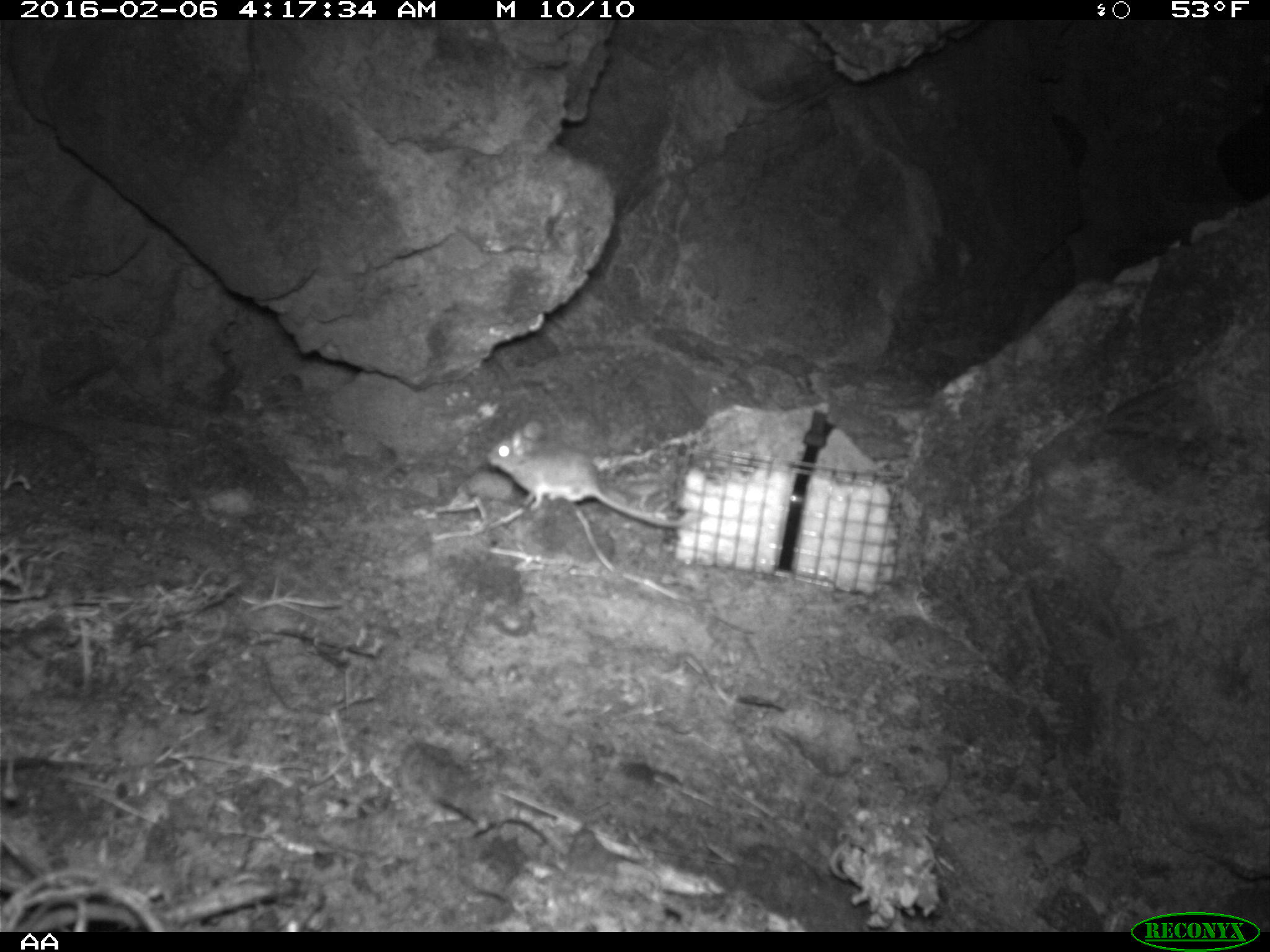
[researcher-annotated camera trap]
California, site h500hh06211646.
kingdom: Animalia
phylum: Chordata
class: Mammalia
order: Rodentia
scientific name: Rodentia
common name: rodent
Rodent (Rodentia).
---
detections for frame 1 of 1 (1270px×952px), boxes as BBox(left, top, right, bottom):
rodent: BBox(486, 421, 700, 527)